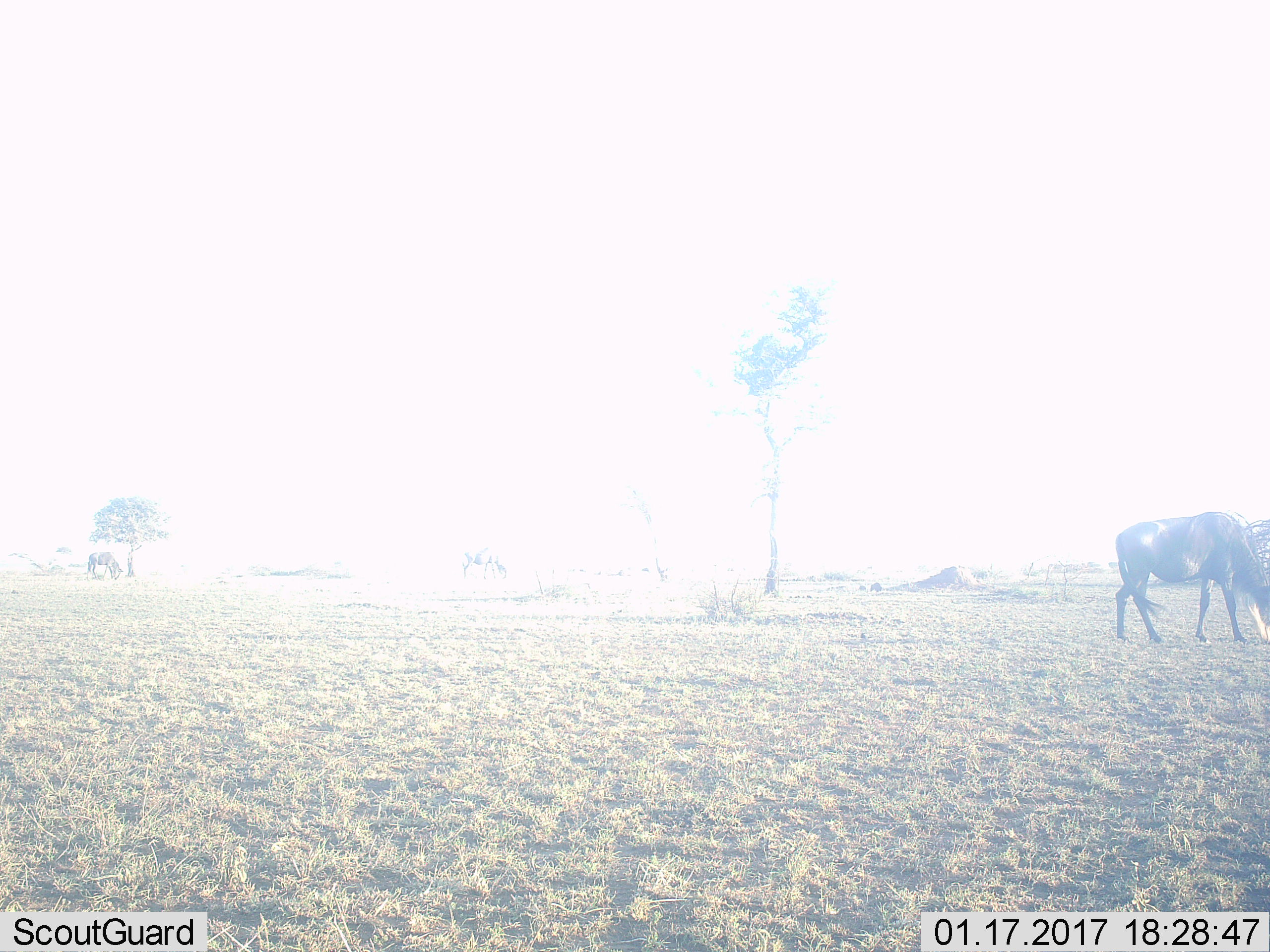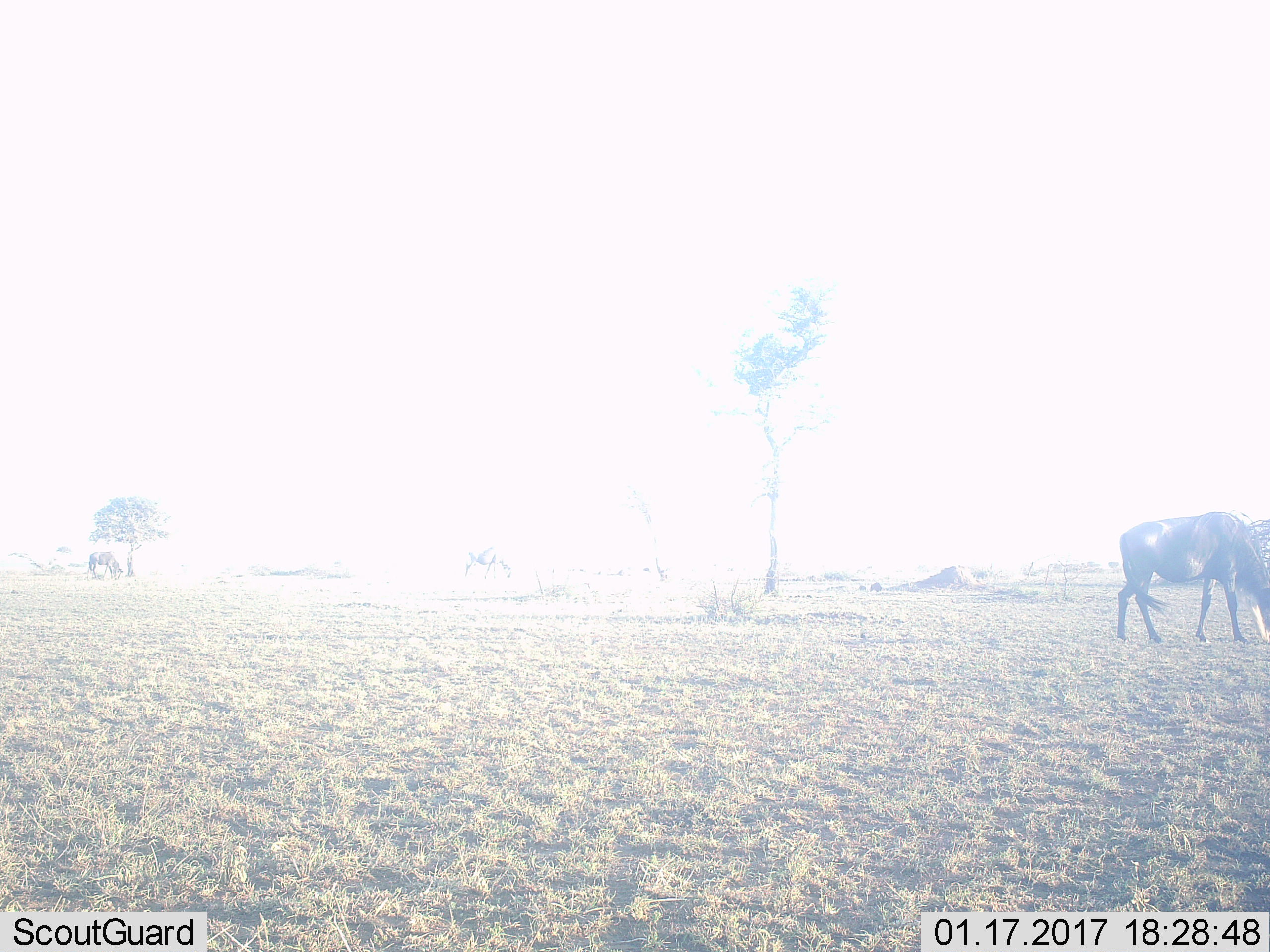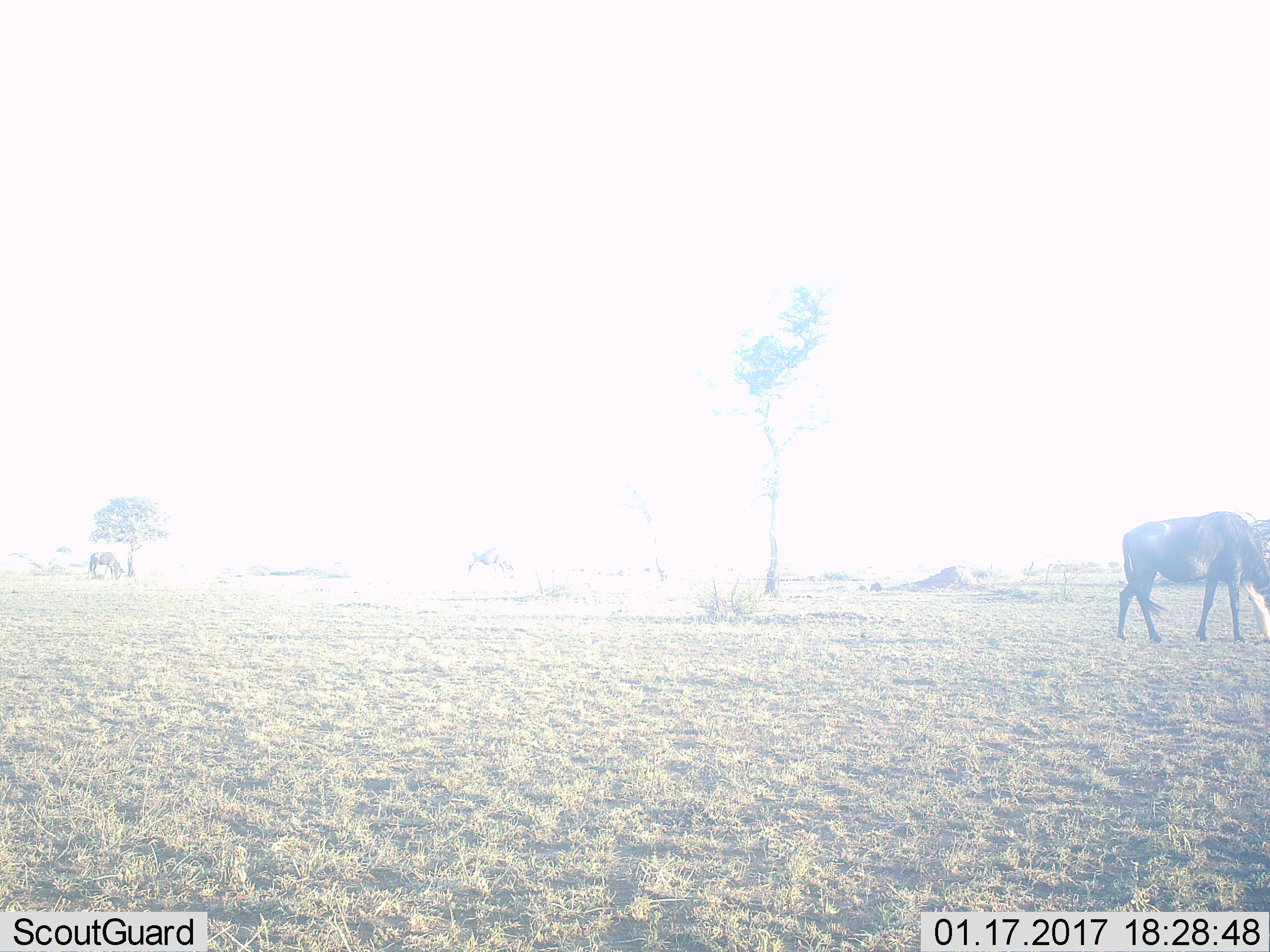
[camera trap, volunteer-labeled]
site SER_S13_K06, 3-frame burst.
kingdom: Animalia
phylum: Chordata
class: Mammalia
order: Artiodactyla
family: Bovidae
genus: Connochaetes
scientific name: Connochaetes taurinus taurinus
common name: blue wildebeest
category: wildebeestblue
Wildebeestblue (blue wildebeest) (Connochaetes taurinus taurinus), count 3. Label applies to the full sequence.